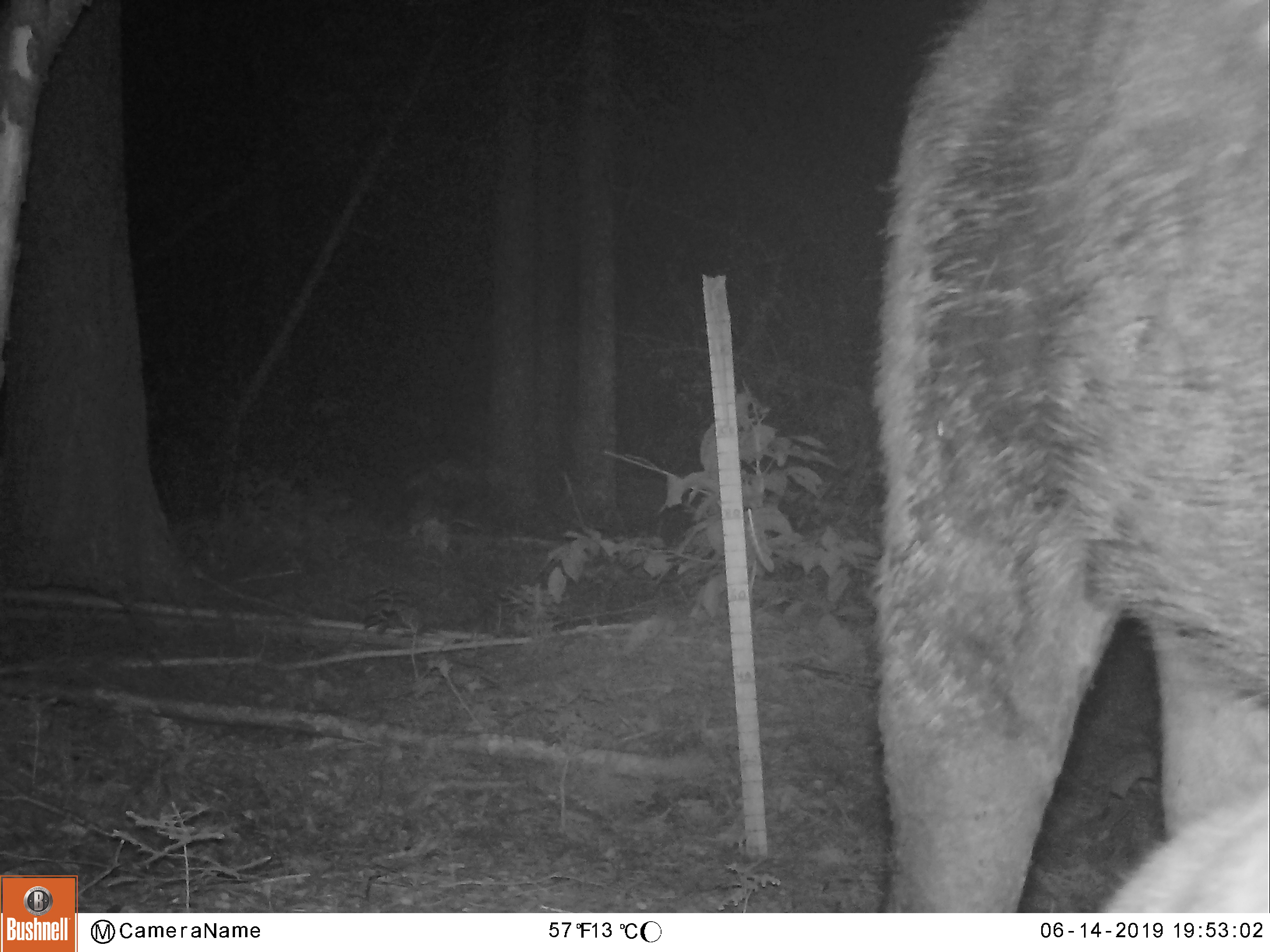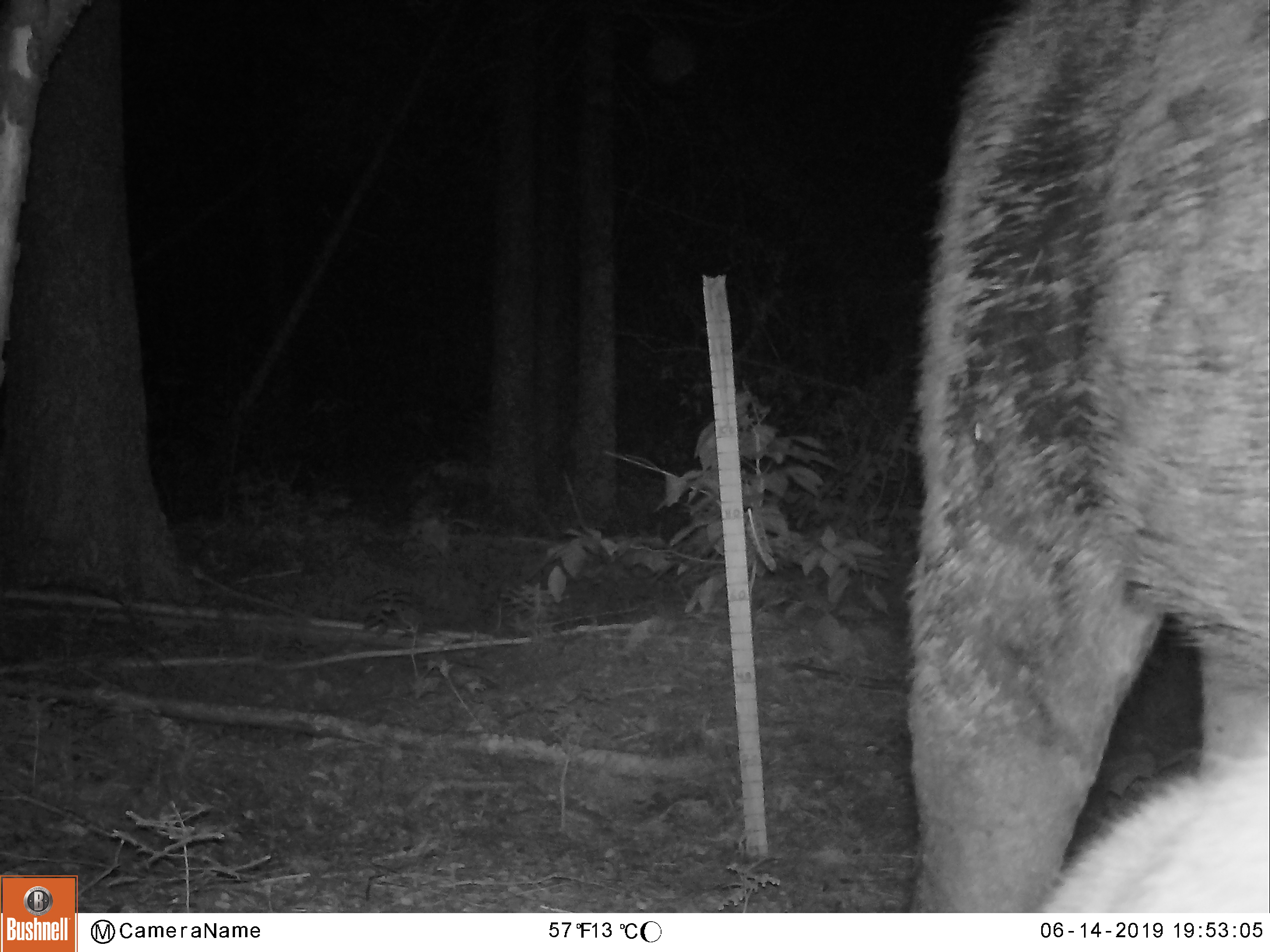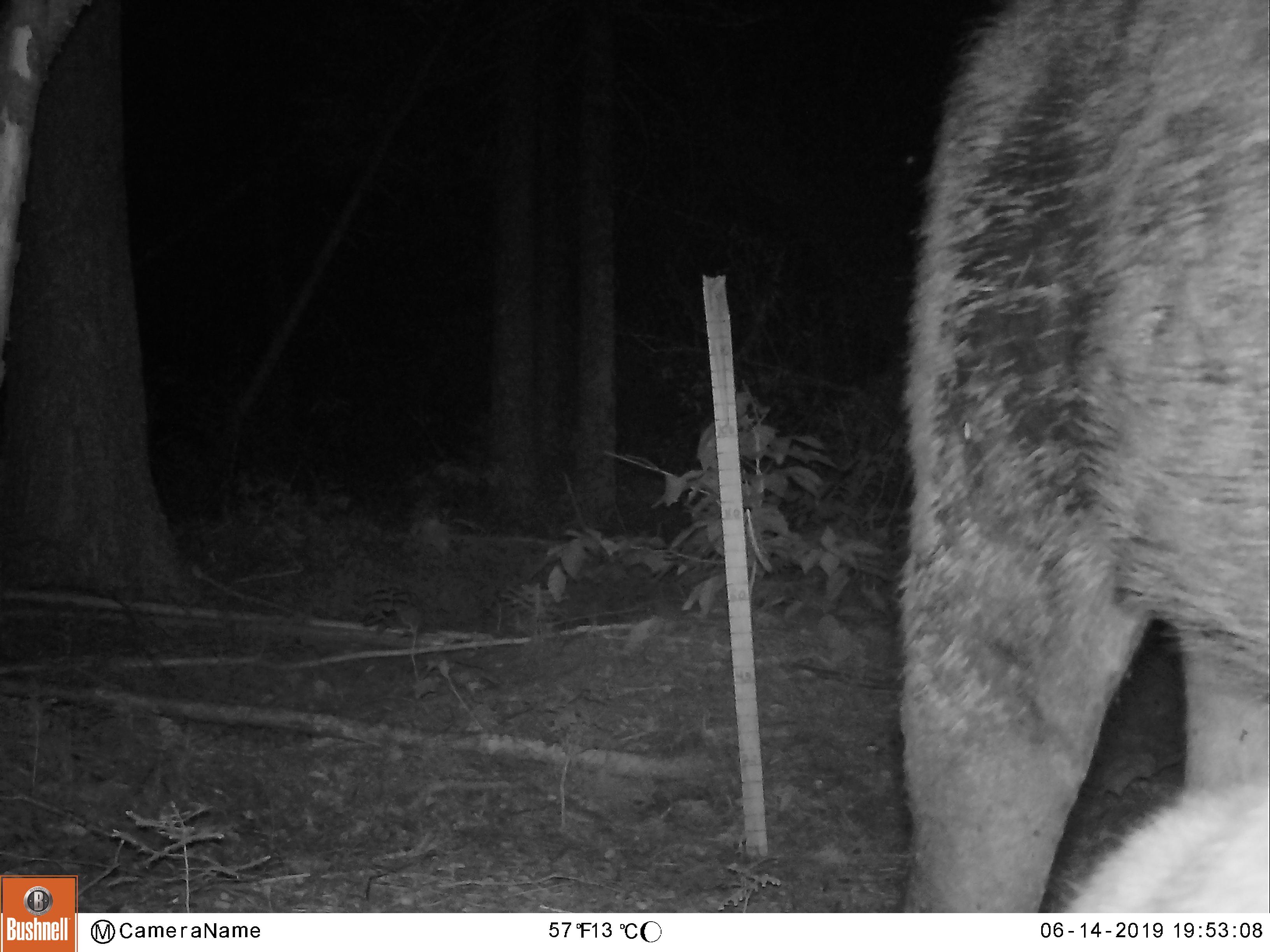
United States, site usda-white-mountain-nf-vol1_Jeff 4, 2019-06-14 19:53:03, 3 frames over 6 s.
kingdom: Animalia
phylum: Chordata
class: Mammalia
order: Artiodactyla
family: Cervidae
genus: Alces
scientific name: Alces alces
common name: moose